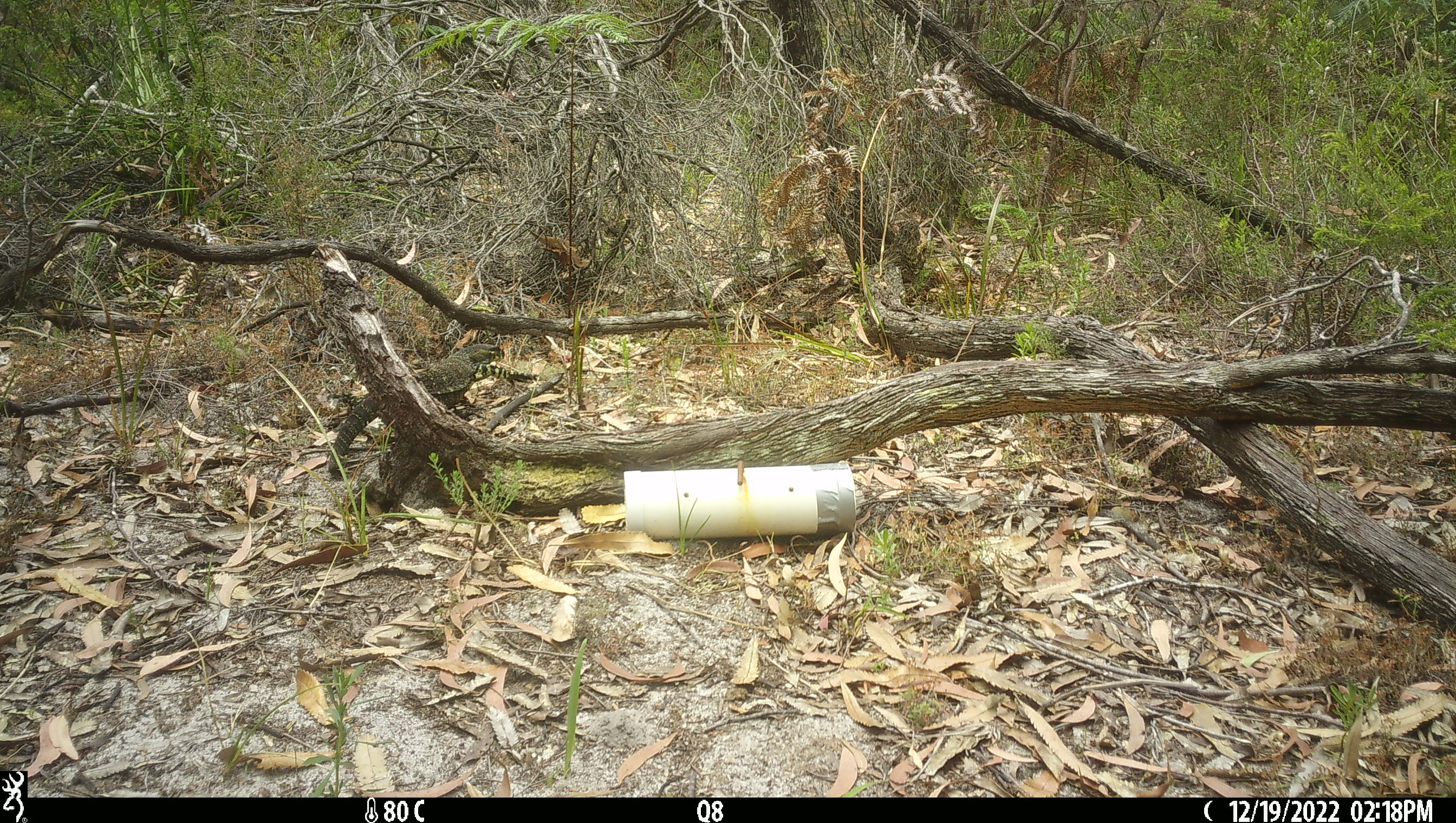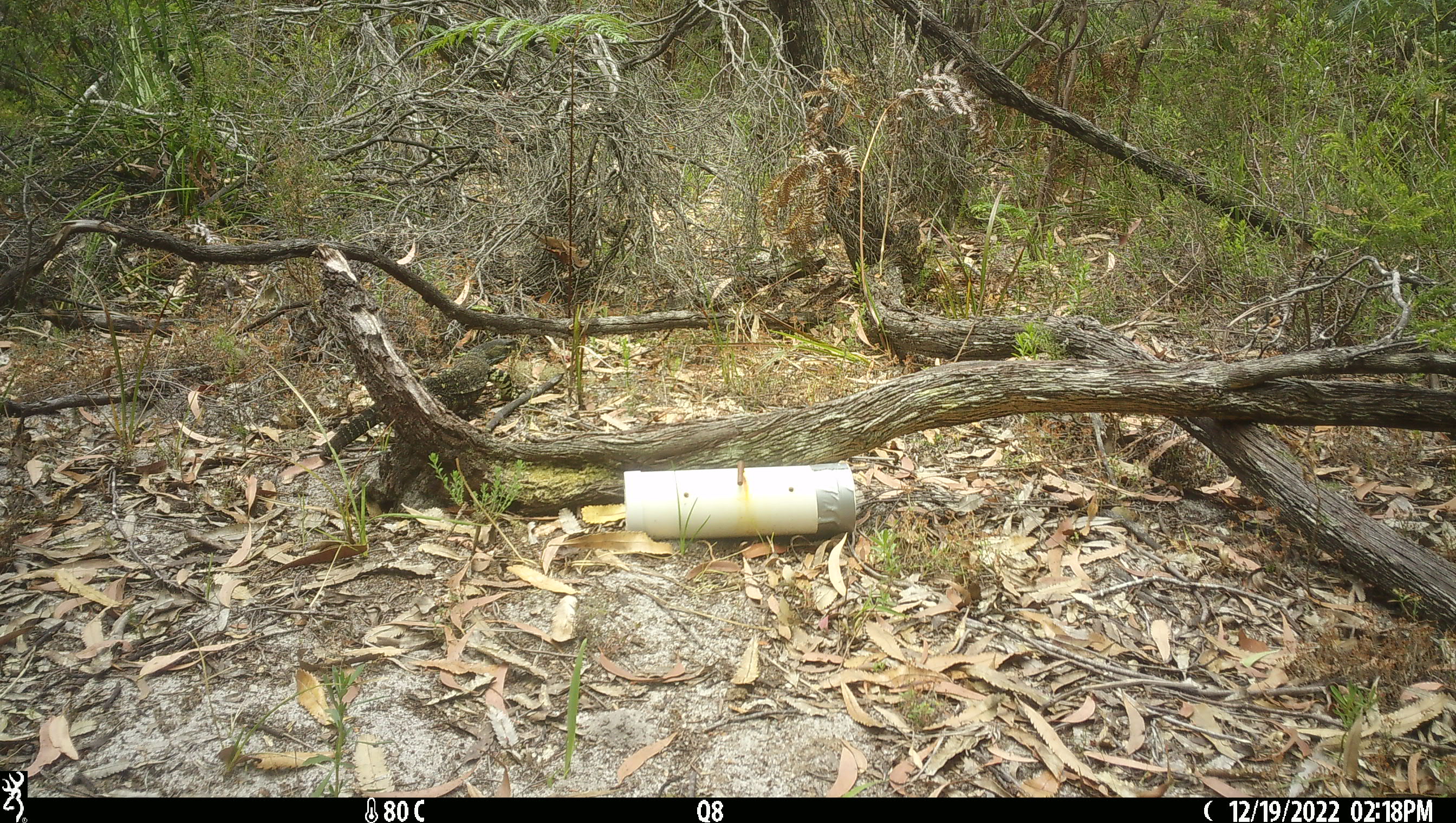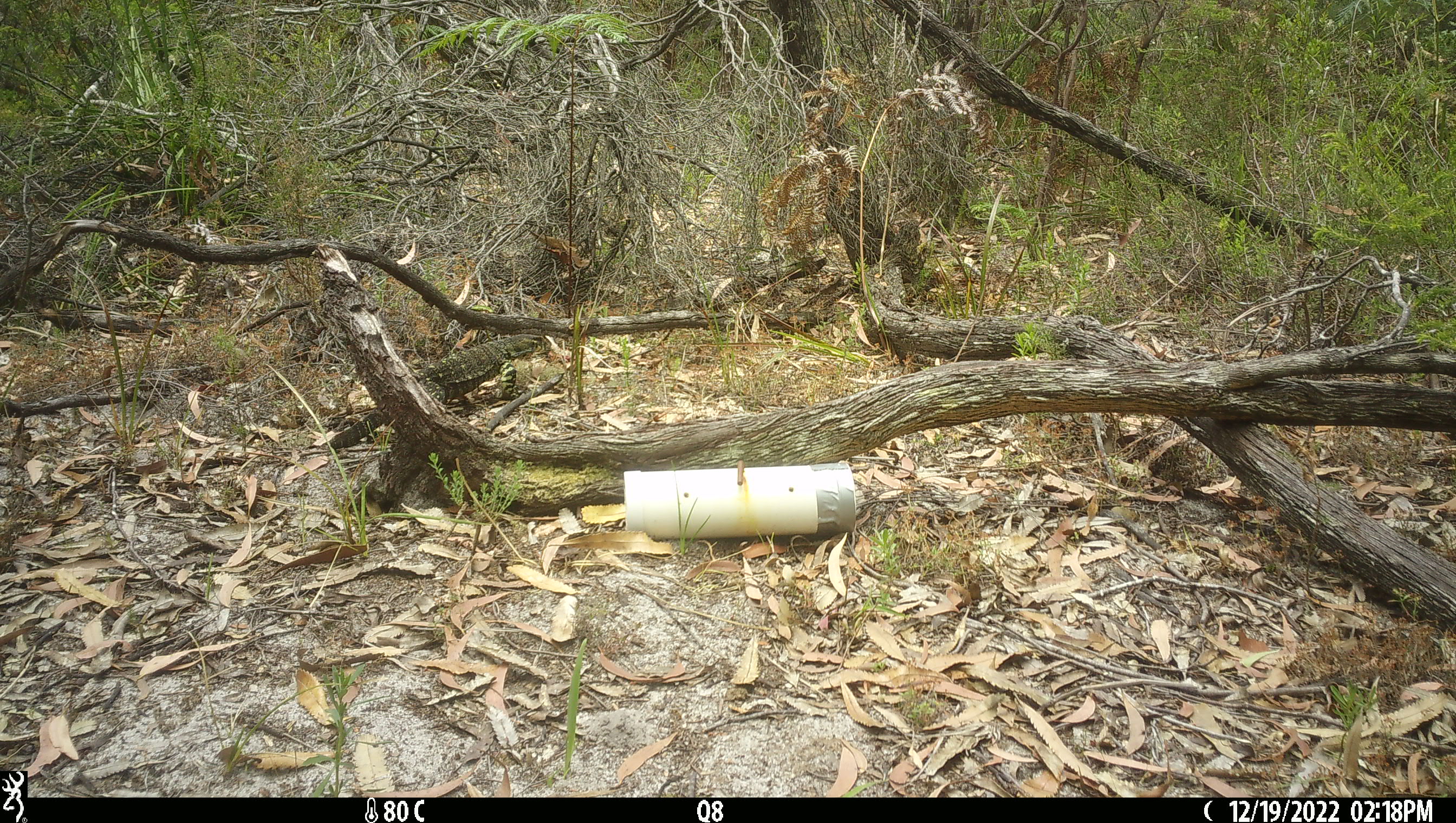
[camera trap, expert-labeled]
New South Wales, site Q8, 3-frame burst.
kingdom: Animalia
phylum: Chordata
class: Reptilia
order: Squamata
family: Varanidae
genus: Varanus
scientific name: Varanus varius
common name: lace monitor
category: goanna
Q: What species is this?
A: Goanna (lace monitor) (Varanus varius).